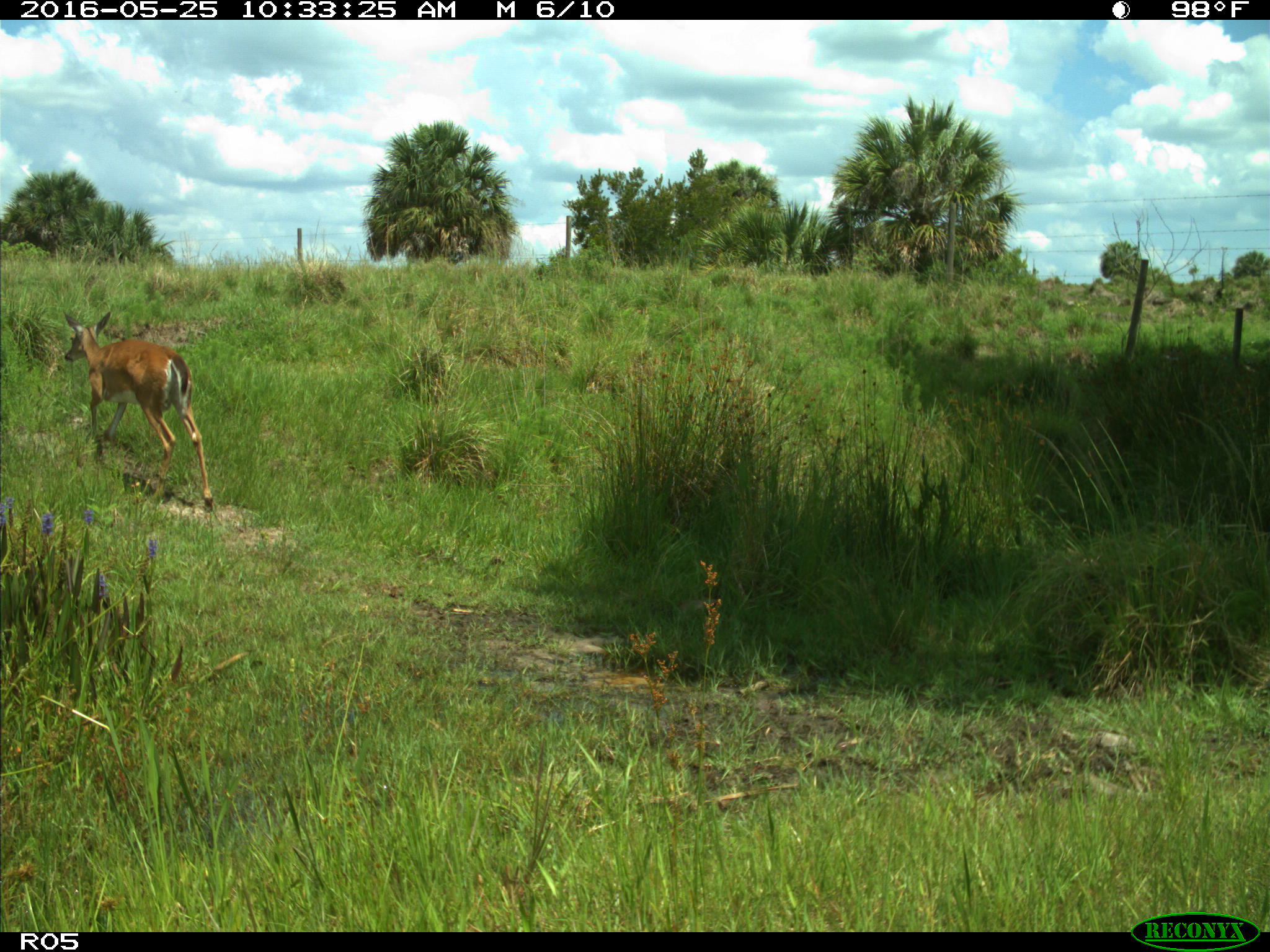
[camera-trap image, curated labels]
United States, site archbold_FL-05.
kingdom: Animalia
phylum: Chordata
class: Mammalia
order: Artiodactyla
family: Cervidae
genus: Odocoileus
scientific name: Odocoileus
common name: deer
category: unidentified deer